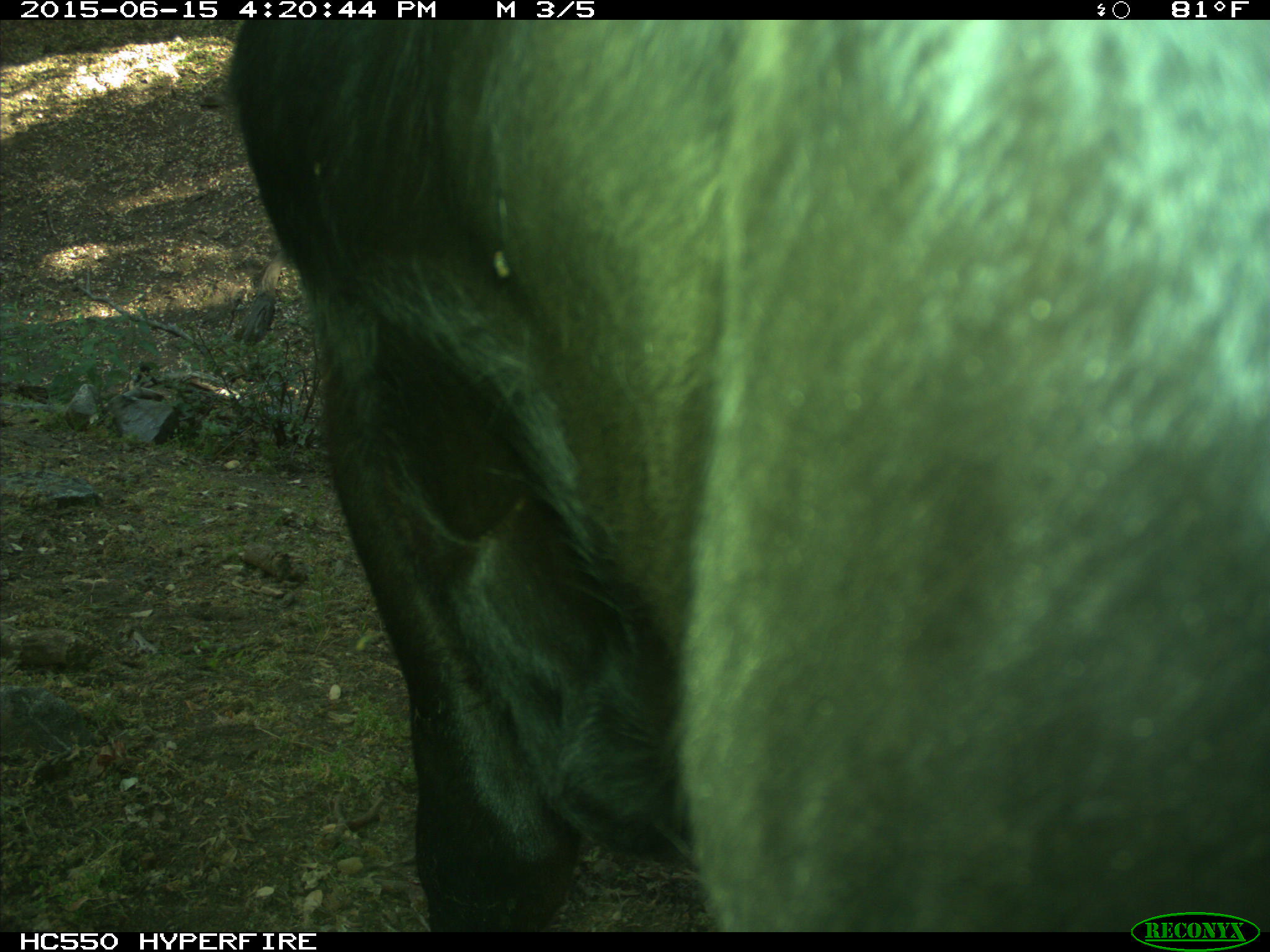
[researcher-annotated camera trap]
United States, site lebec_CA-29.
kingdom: Animalia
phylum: Chordata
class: Mammalia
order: Artiodactyla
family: Bovidae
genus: Bos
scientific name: Bos taurus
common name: domestic cow